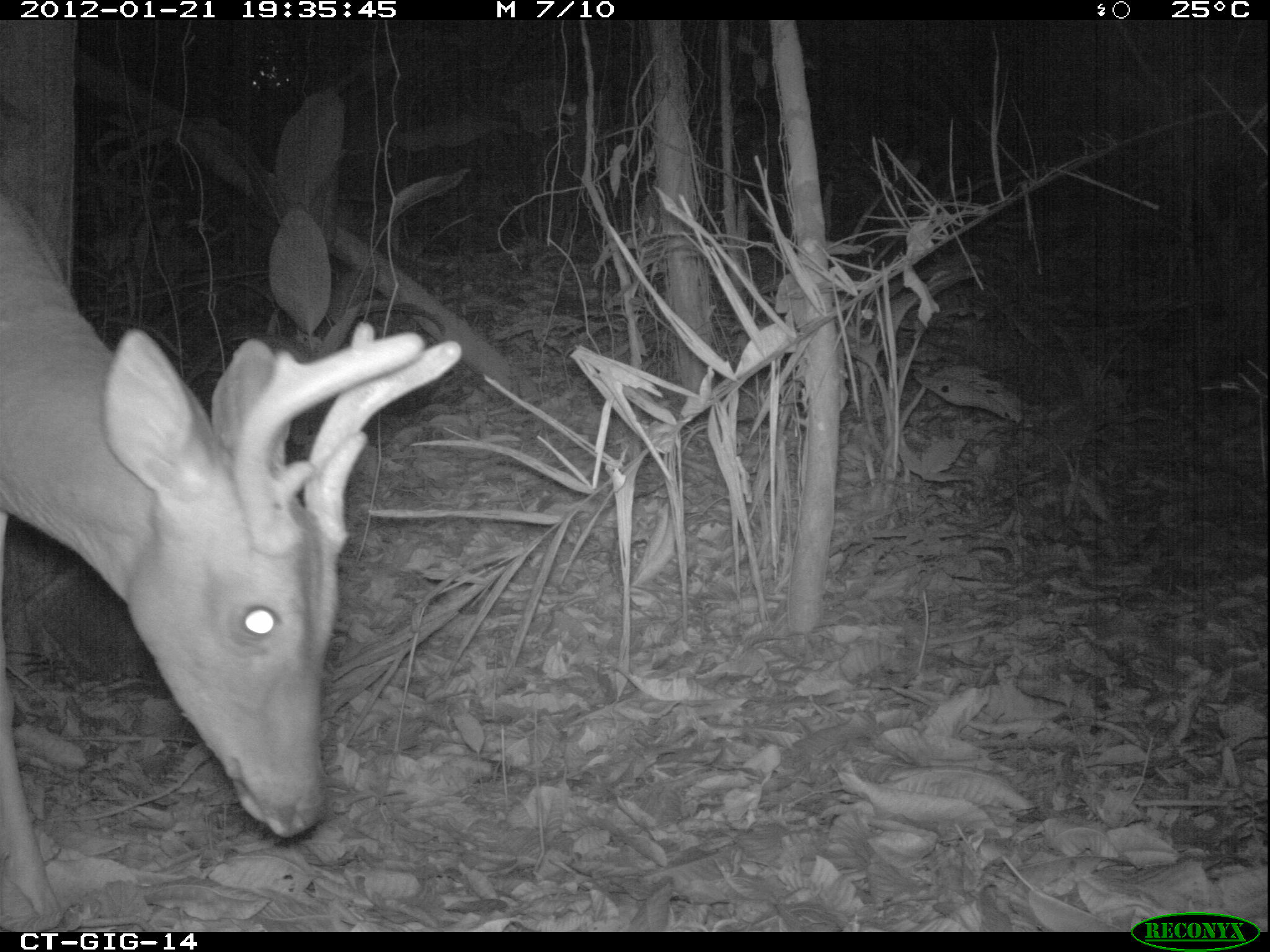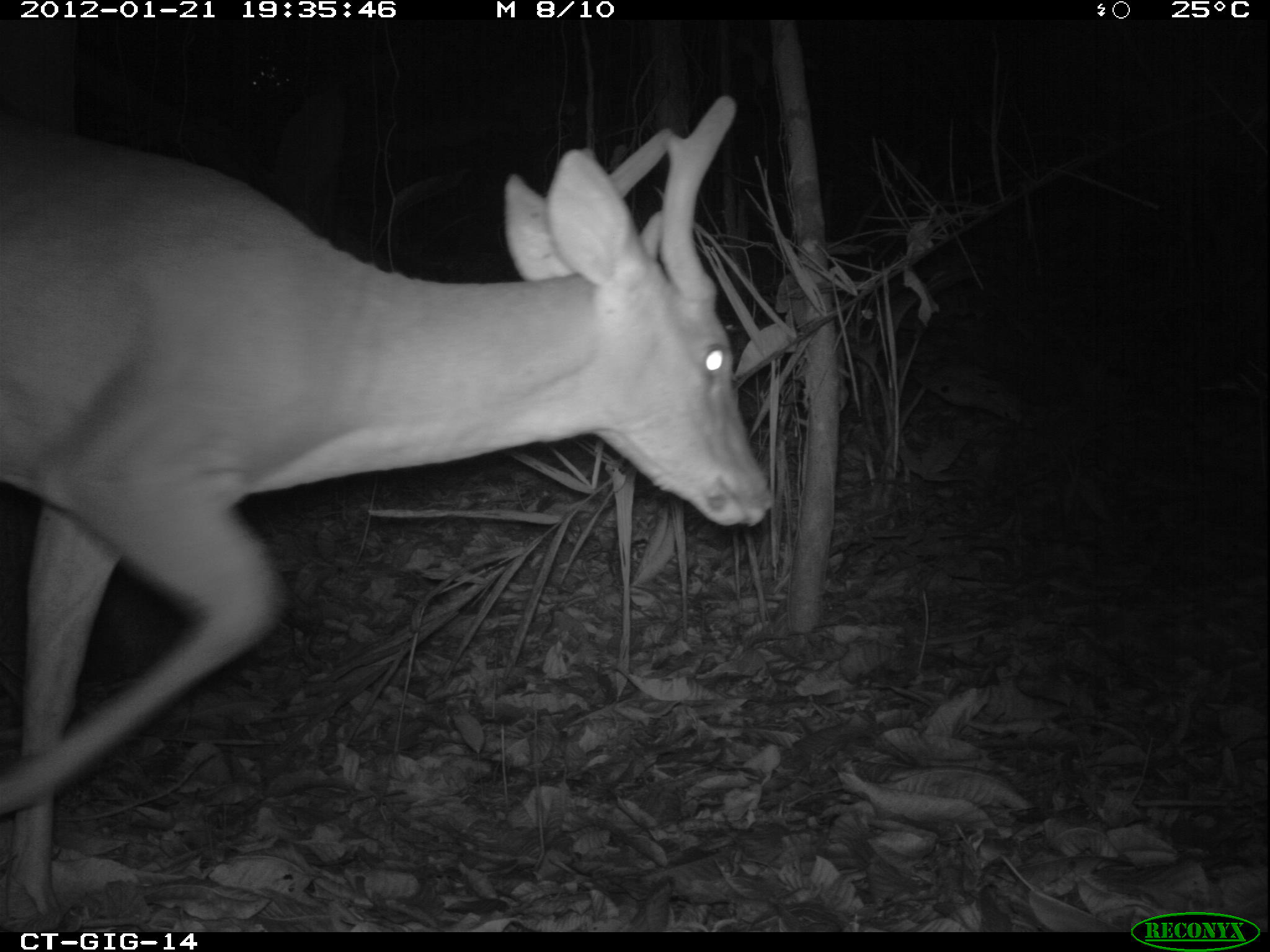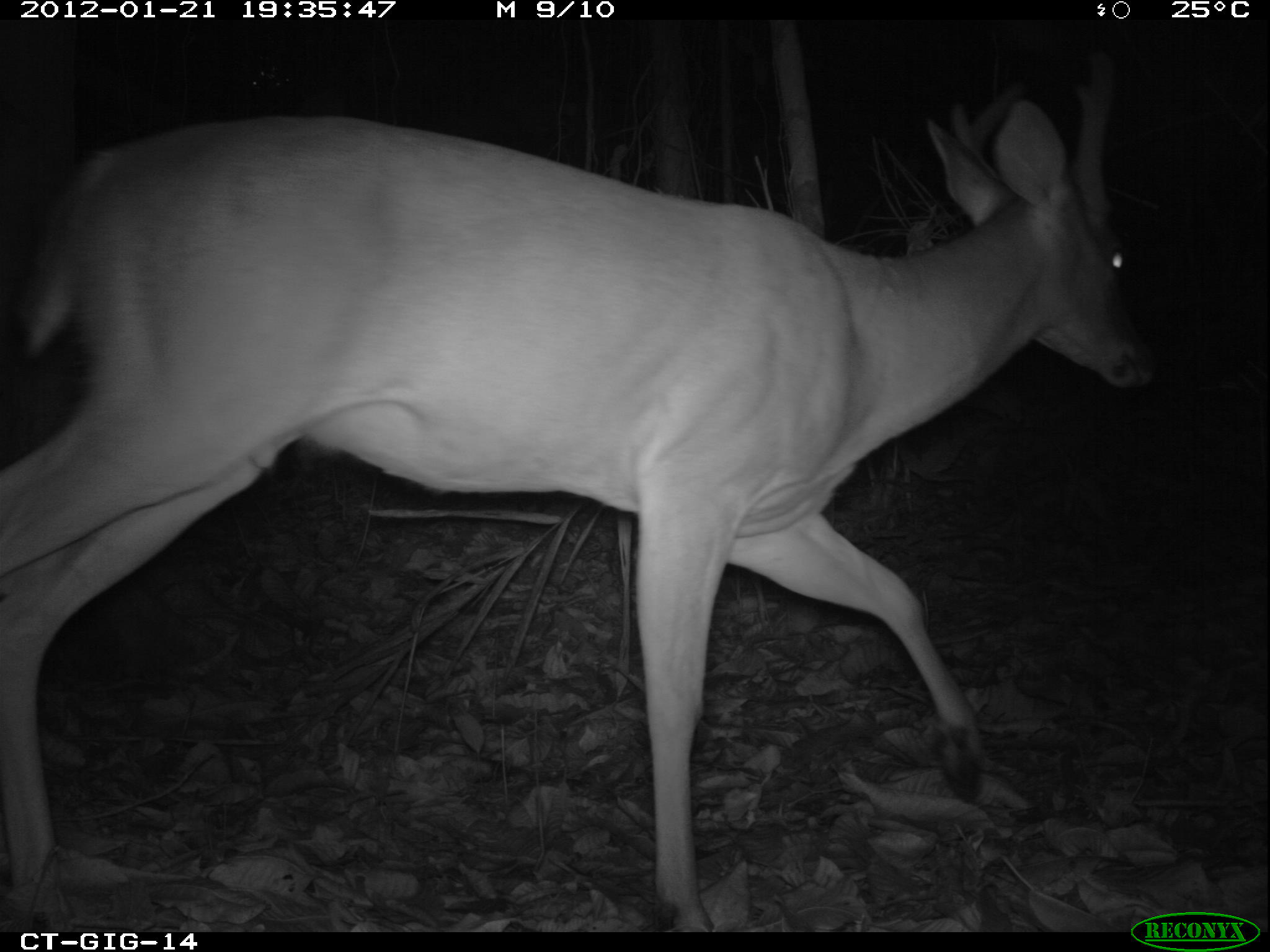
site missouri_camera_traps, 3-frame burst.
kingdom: Animalia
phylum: Chordata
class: Mammalia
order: Artiodactyla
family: Cervidae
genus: Odocoileus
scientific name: Odocoileus virginianus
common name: white-tailed deer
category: white tailed deer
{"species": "white tailed deer (white-tailed deer) (Odocoileus virginianus)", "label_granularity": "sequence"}